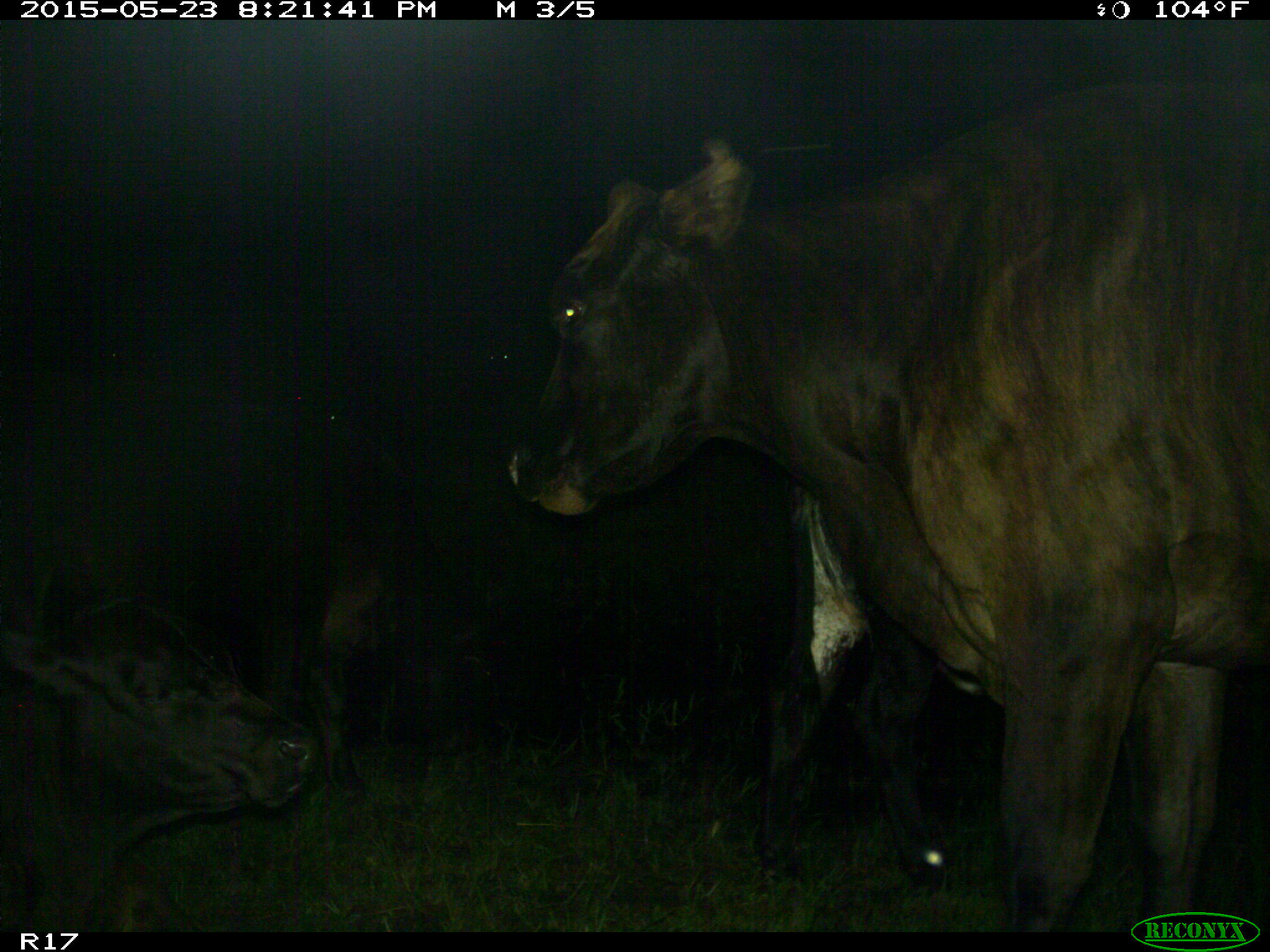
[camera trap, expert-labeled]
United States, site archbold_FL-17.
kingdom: Animalia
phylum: Chordata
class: Mammalia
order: Artiodactyla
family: Bovidae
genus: Bos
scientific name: Bos taurus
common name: domestic cow